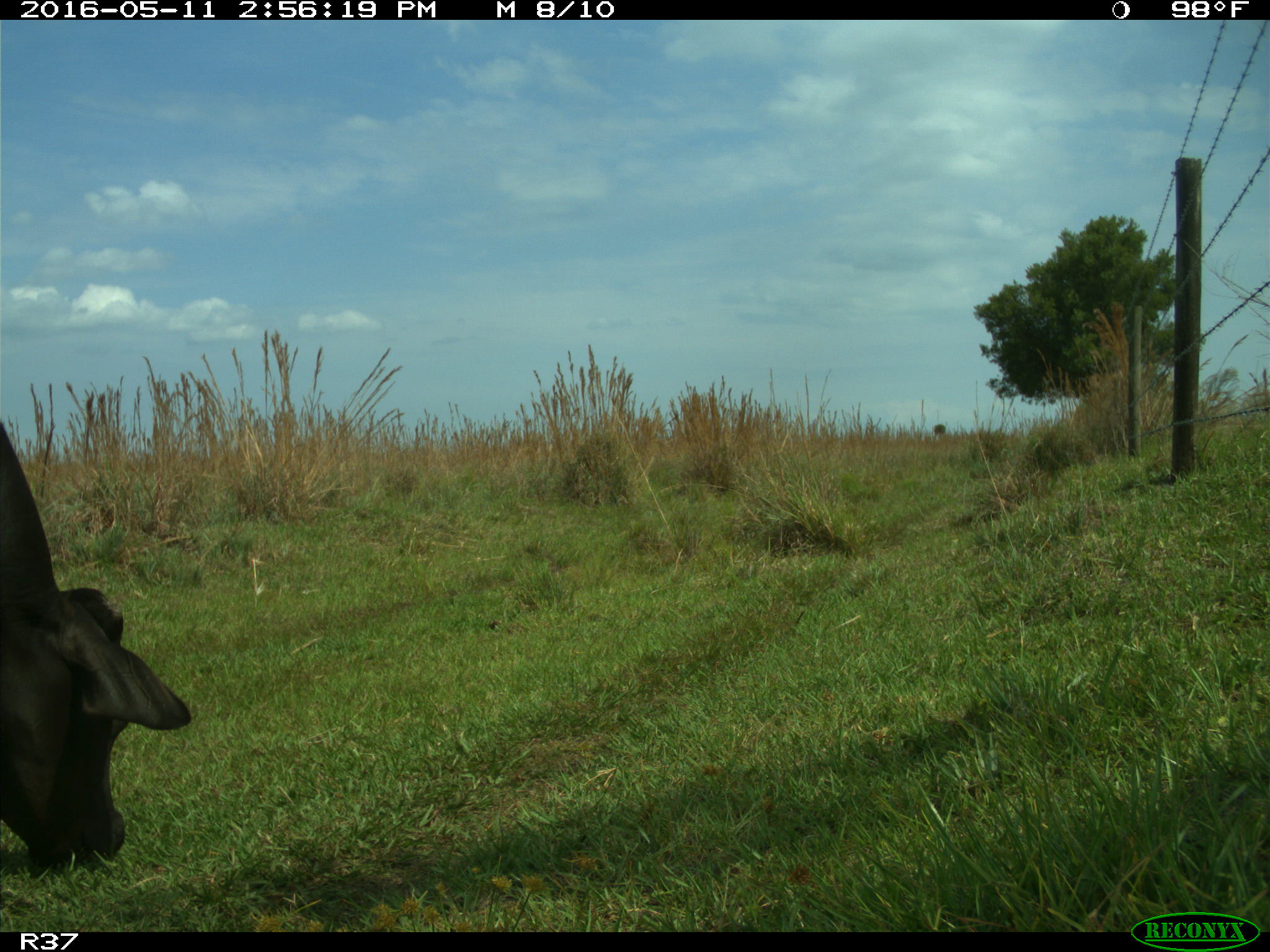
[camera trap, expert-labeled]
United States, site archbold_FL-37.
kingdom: Animalia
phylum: Chordata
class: Mammalia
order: Artiodactyla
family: Bovidae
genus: Bos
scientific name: Bos taurus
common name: domestic cow